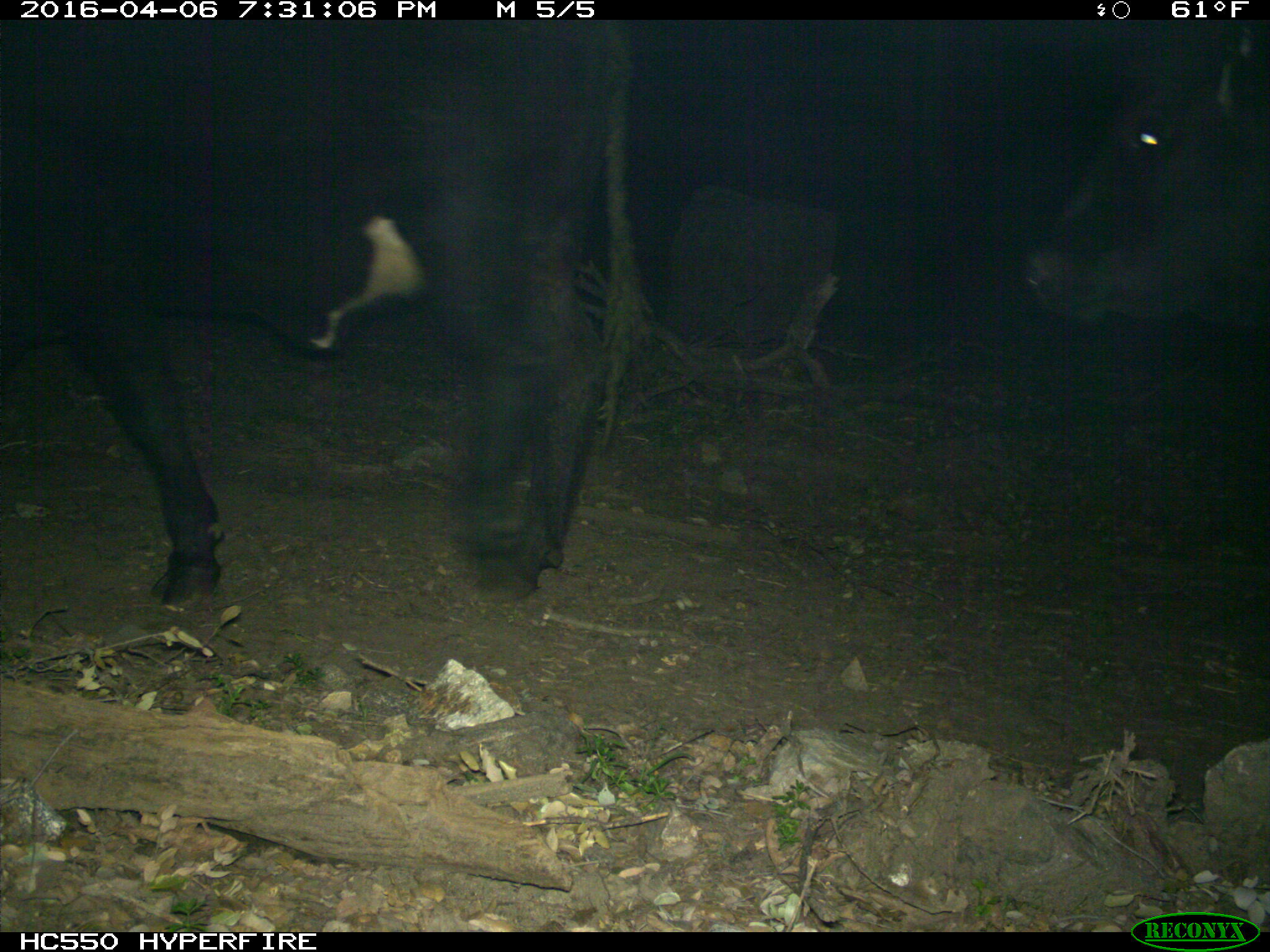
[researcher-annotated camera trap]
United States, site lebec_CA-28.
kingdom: Animalia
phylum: Chordata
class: Mammalia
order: Artiodactyla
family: Bovidae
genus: Bos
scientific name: Bos taurus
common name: domestic cow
Bos taurus (domestic cow).